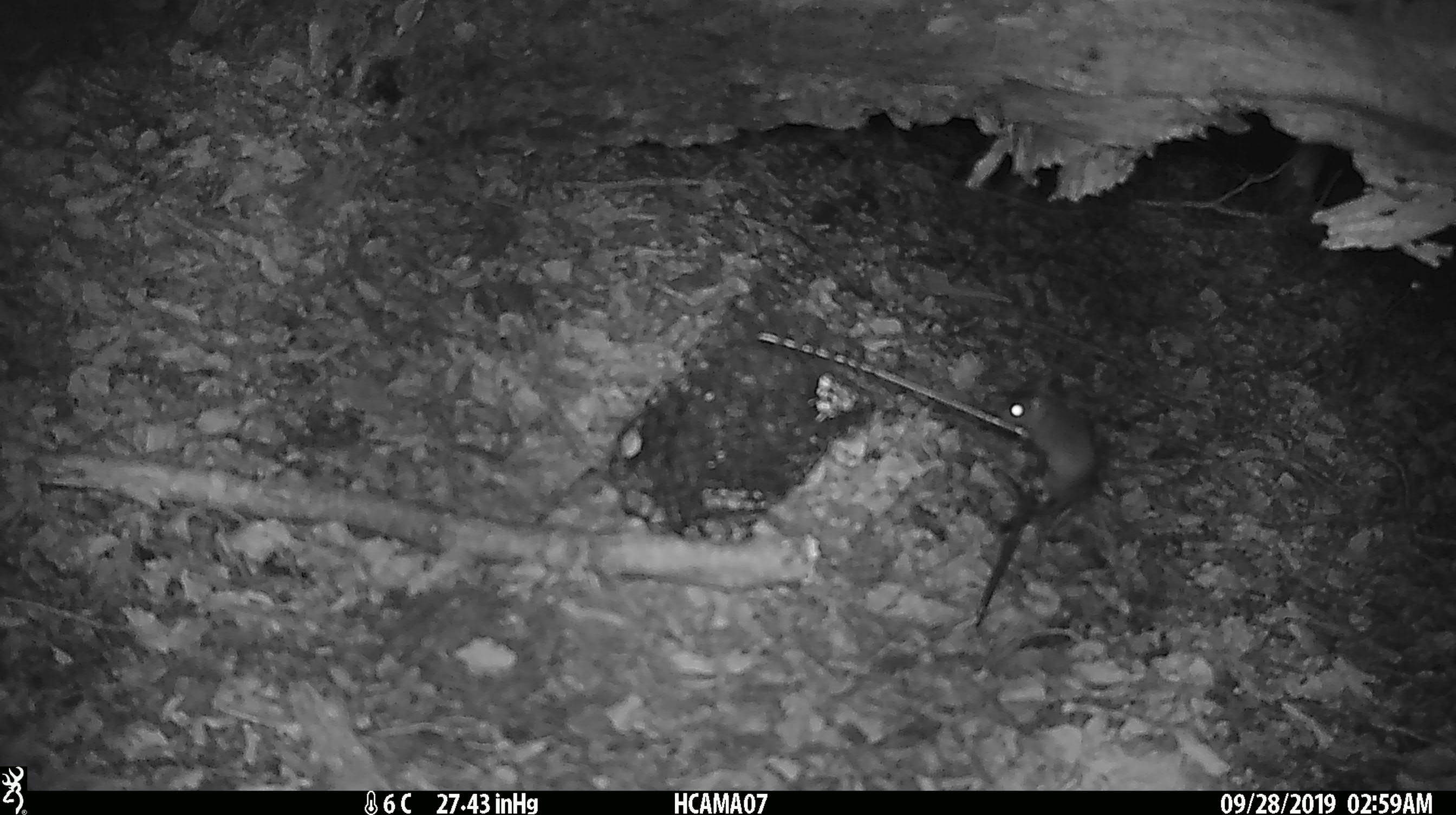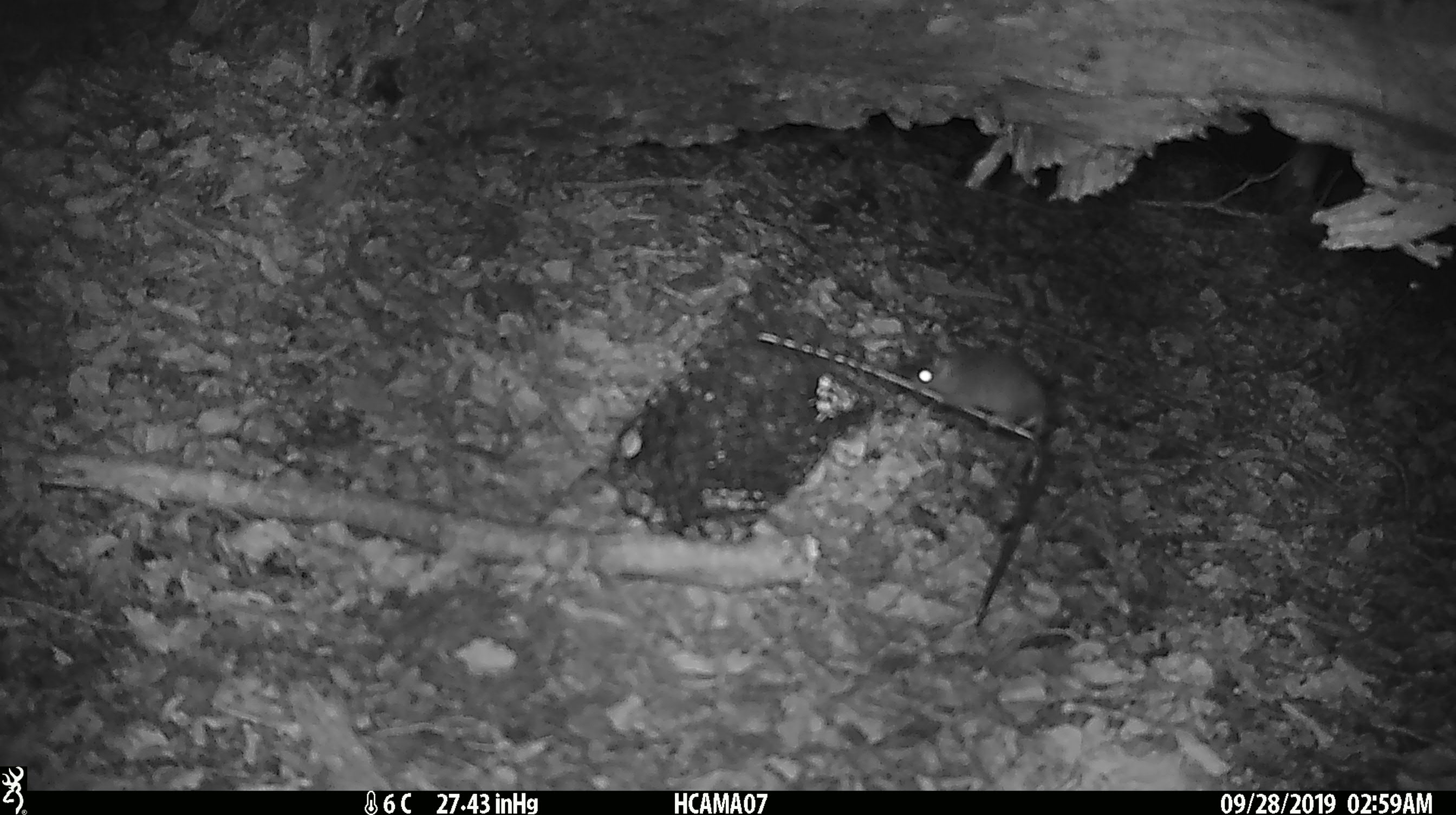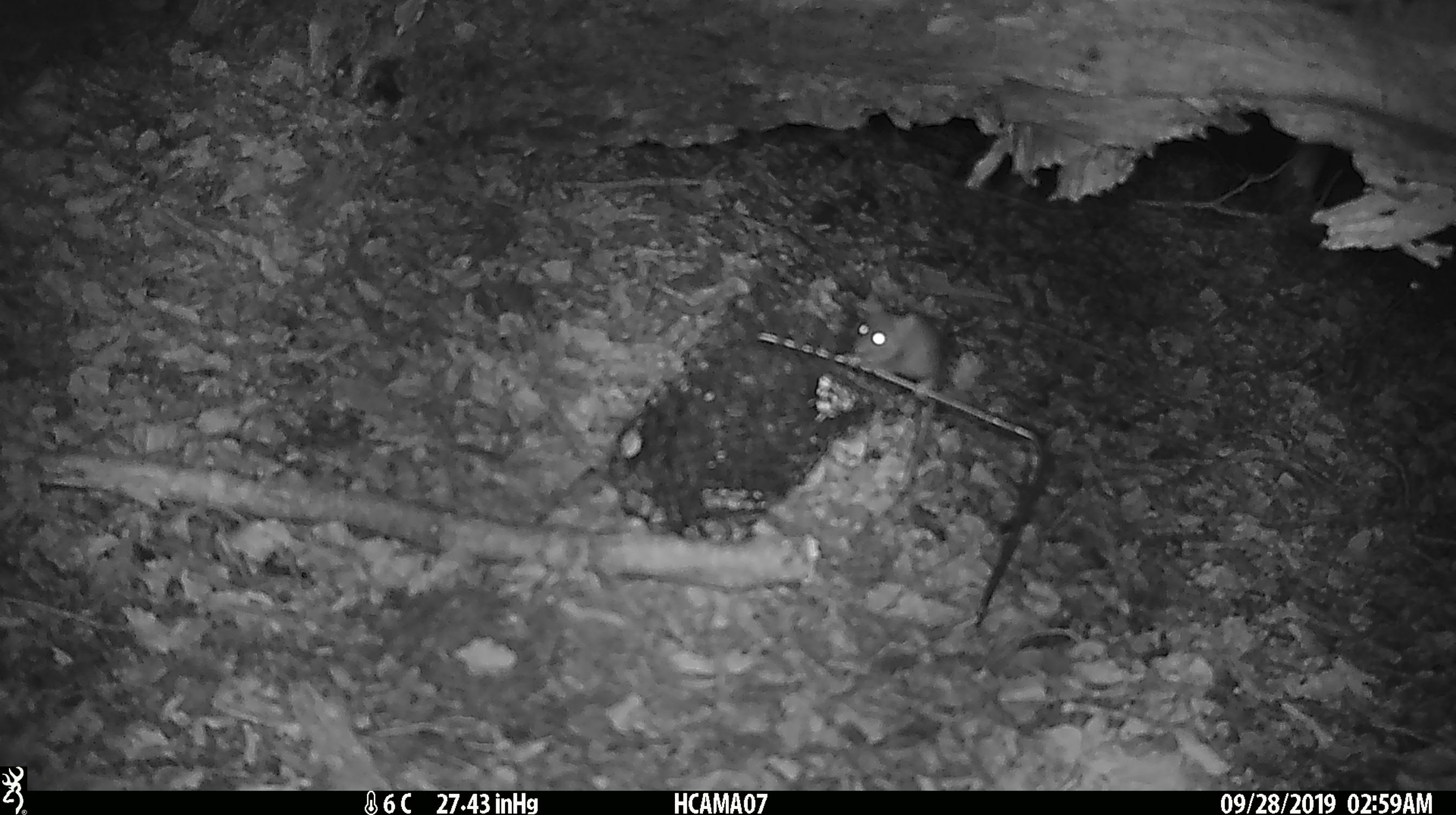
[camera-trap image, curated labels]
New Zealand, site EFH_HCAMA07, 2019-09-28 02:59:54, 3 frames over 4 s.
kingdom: Animalia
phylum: Chordata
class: Mammalia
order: Rodentia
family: Muridae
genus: Mus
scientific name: Mus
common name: mouse